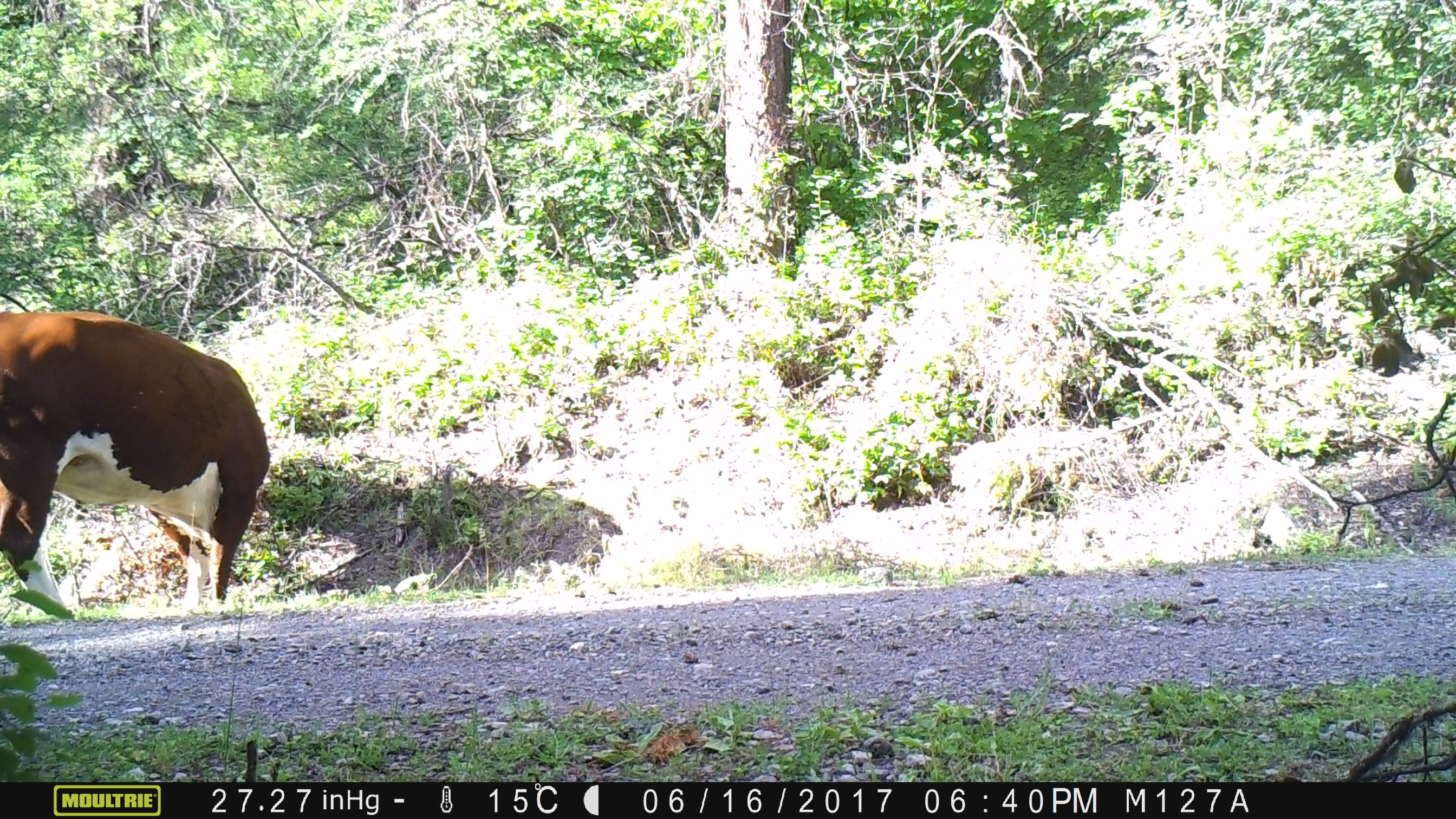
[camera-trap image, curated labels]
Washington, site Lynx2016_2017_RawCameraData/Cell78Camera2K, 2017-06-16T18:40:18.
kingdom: Animalia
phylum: Chordata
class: Mammalia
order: Artiodactyla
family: Bovidae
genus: Bos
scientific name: Bos taurus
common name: domestic cattle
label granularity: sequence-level